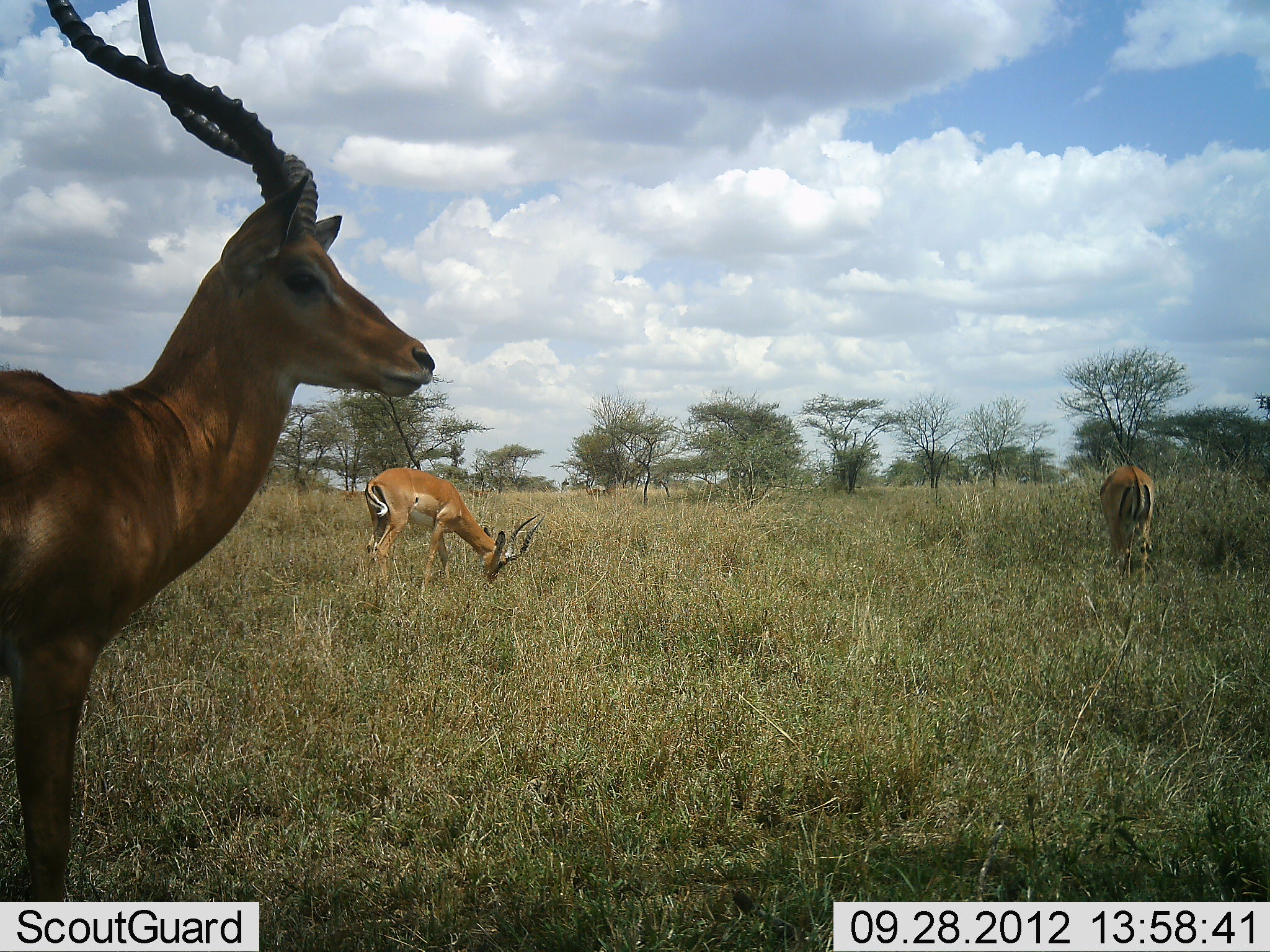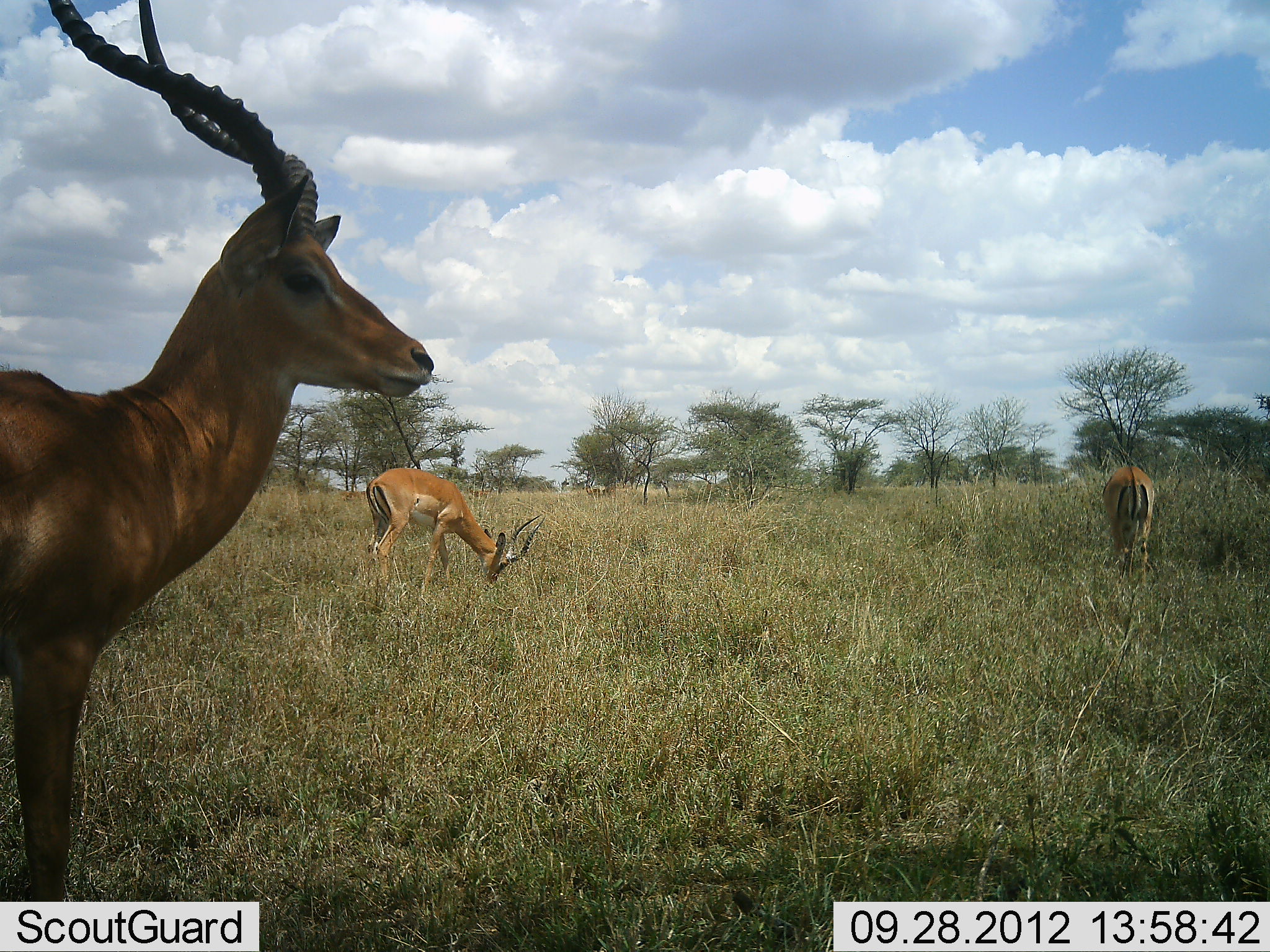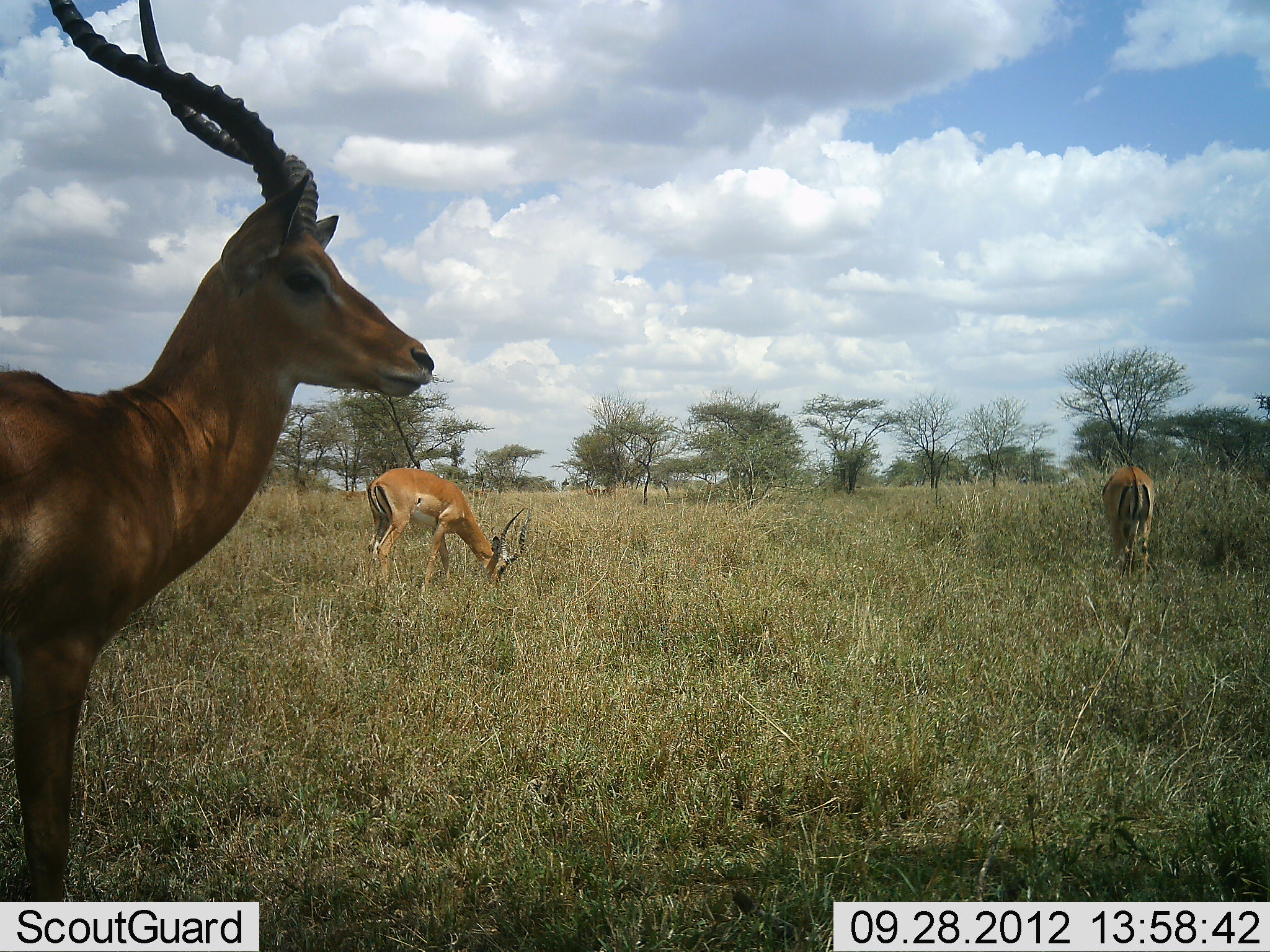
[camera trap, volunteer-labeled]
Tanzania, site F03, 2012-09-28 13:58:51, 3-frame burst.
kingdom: Animalia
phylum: Chordata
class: Mammalia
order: Artiodactyla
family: Bovidae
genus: Aepyceros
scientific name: Aepyceros melampus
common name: impala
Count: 3.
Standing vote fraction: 90%.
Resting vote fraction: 0%.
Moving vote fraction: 0%.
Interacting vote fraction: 0%.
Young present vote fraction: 0%.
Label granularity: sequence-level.